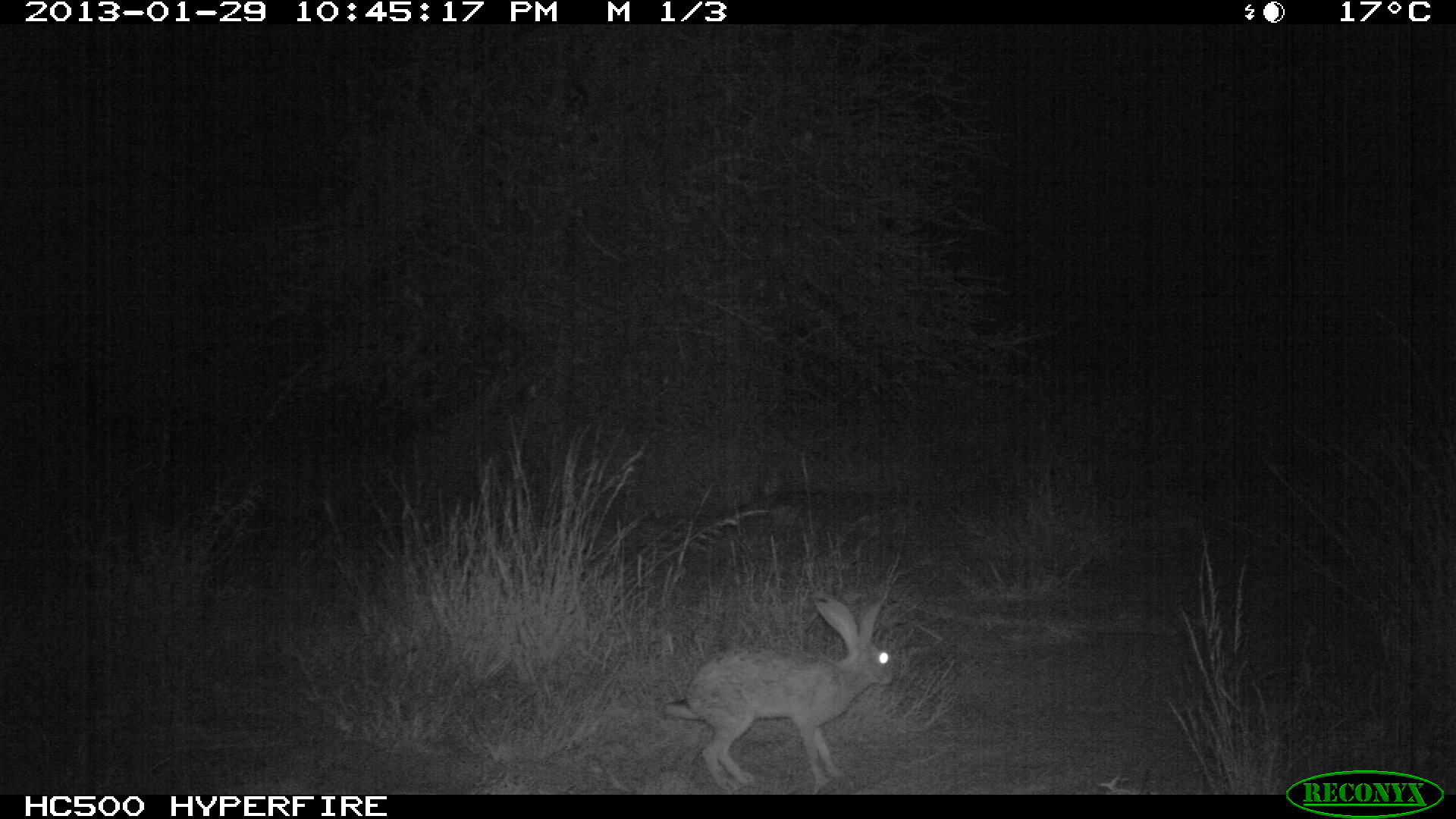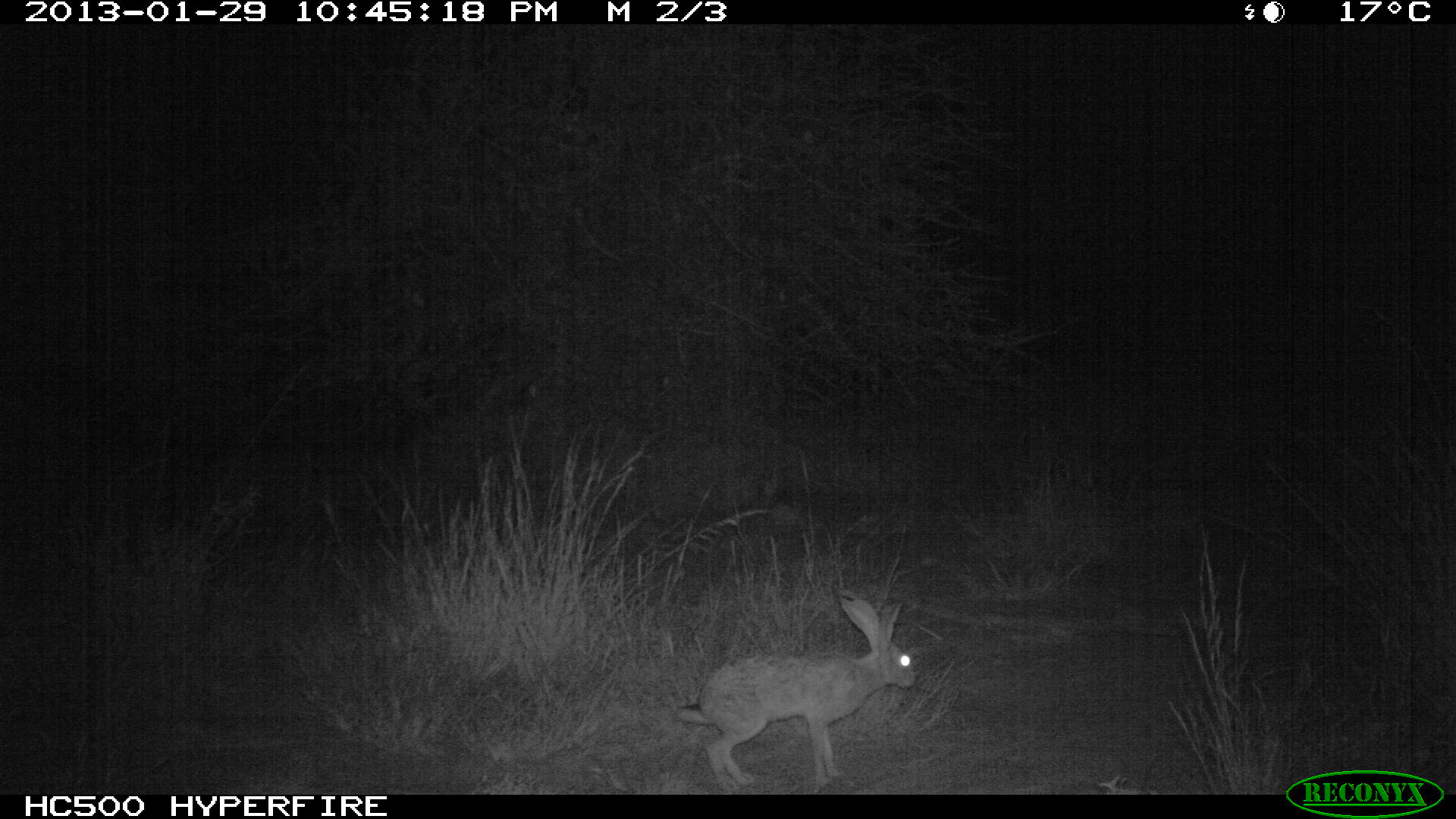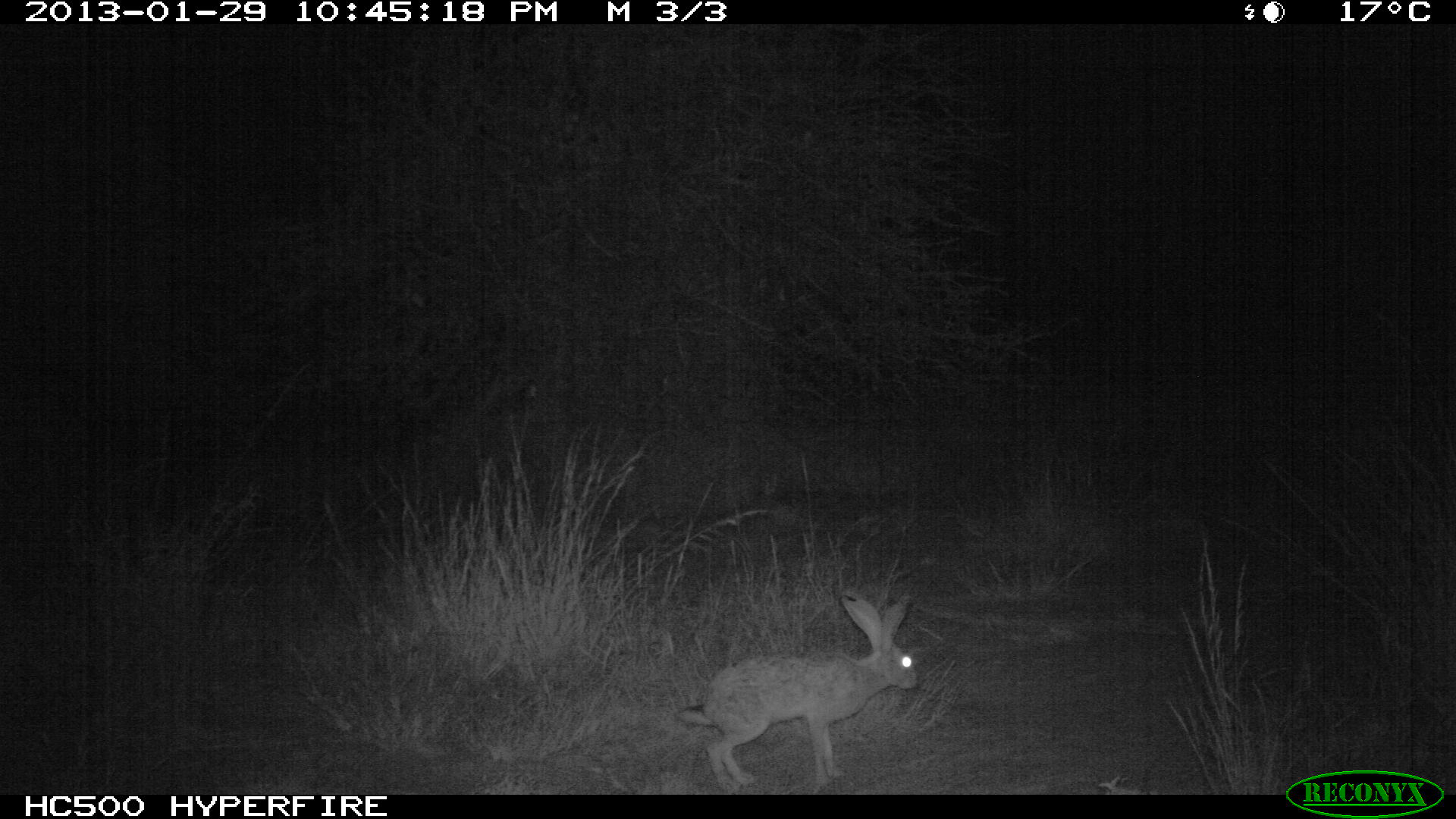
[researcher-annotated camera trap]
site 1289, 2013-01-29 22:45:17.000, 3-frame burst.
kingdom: Animalia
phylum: Chordata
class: Mammalia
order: Lagomorpha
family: Leporidae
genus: Lepus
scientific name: Lepus saxatilis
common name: scrub hare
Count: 1.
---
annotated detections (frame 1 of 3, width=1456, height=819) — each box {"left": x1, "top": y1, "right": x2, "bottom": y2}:
lepus saxatilis: {"left": 661, "top": 589, "right": 893, "bottom": 790}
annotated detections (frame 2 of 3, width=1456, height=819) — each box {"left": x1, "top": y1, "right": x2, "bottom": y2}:
lepus saxatilis: {"left": 672, "top": 591, "right": 915, "bottom": 793}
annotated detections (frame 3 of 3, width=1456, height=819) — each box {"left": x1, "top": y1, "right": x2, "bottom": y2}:
lepus saxatilis: {"left": 677, "top": 585, "right": 918, "bottom": 790}